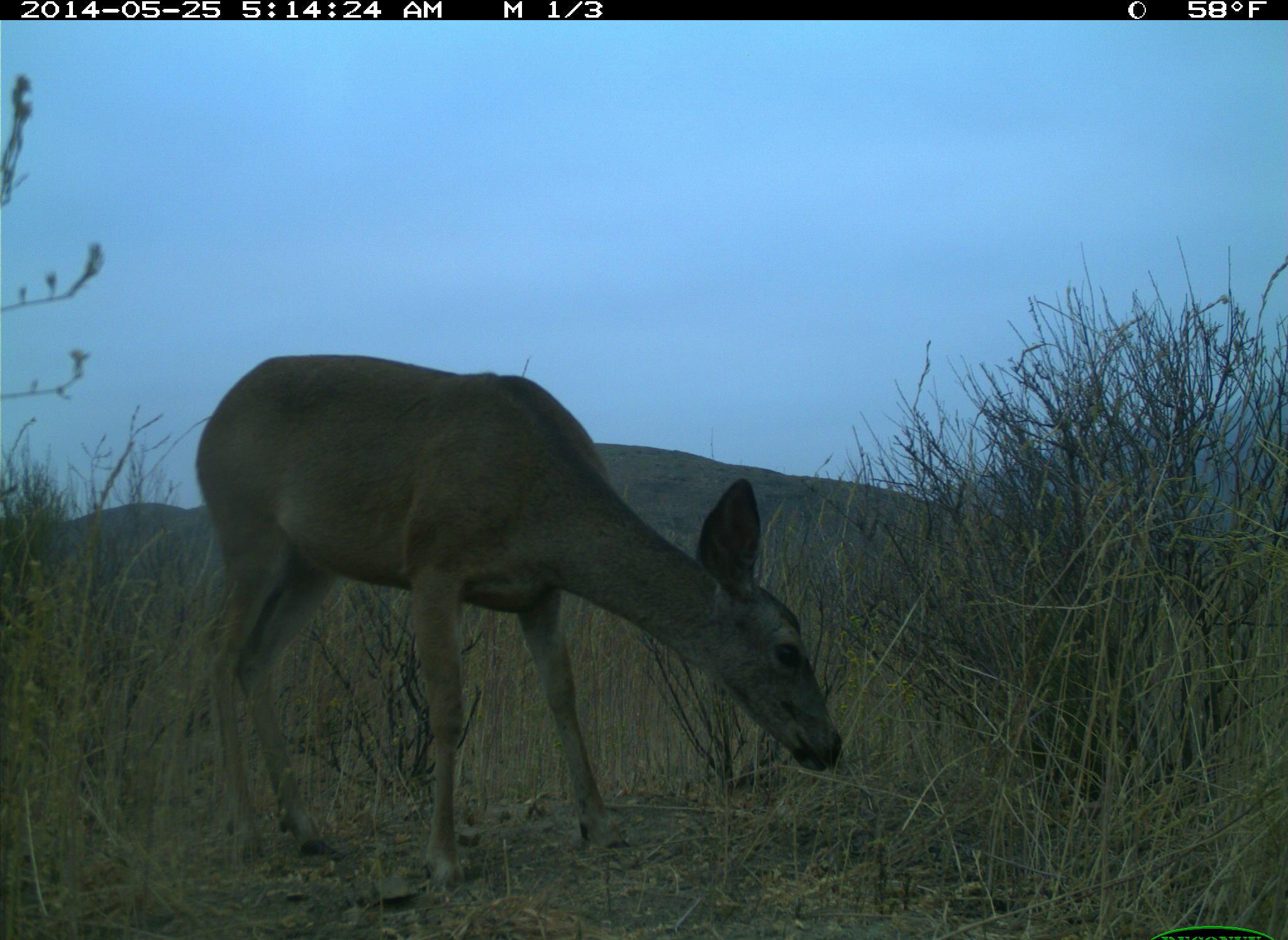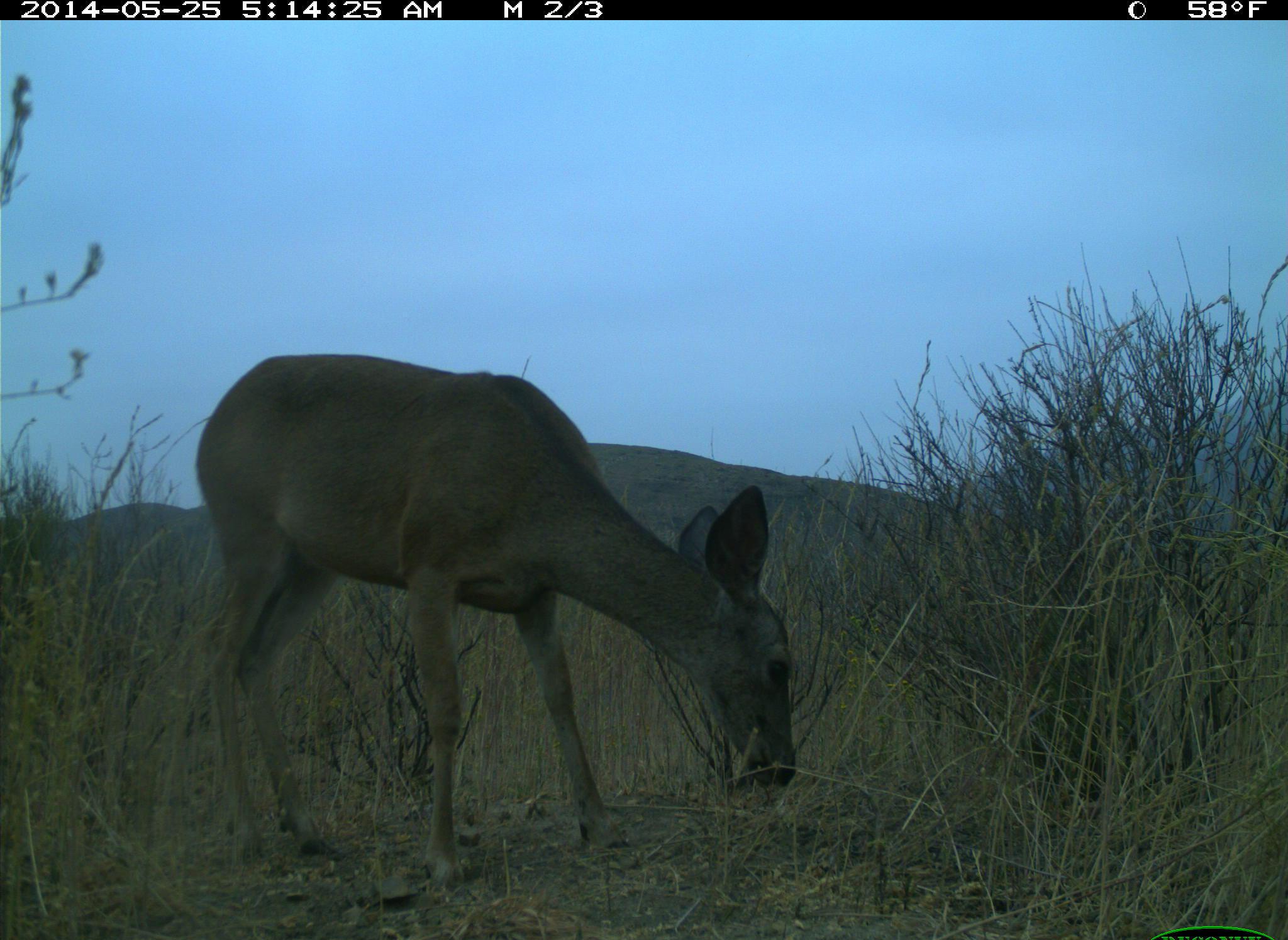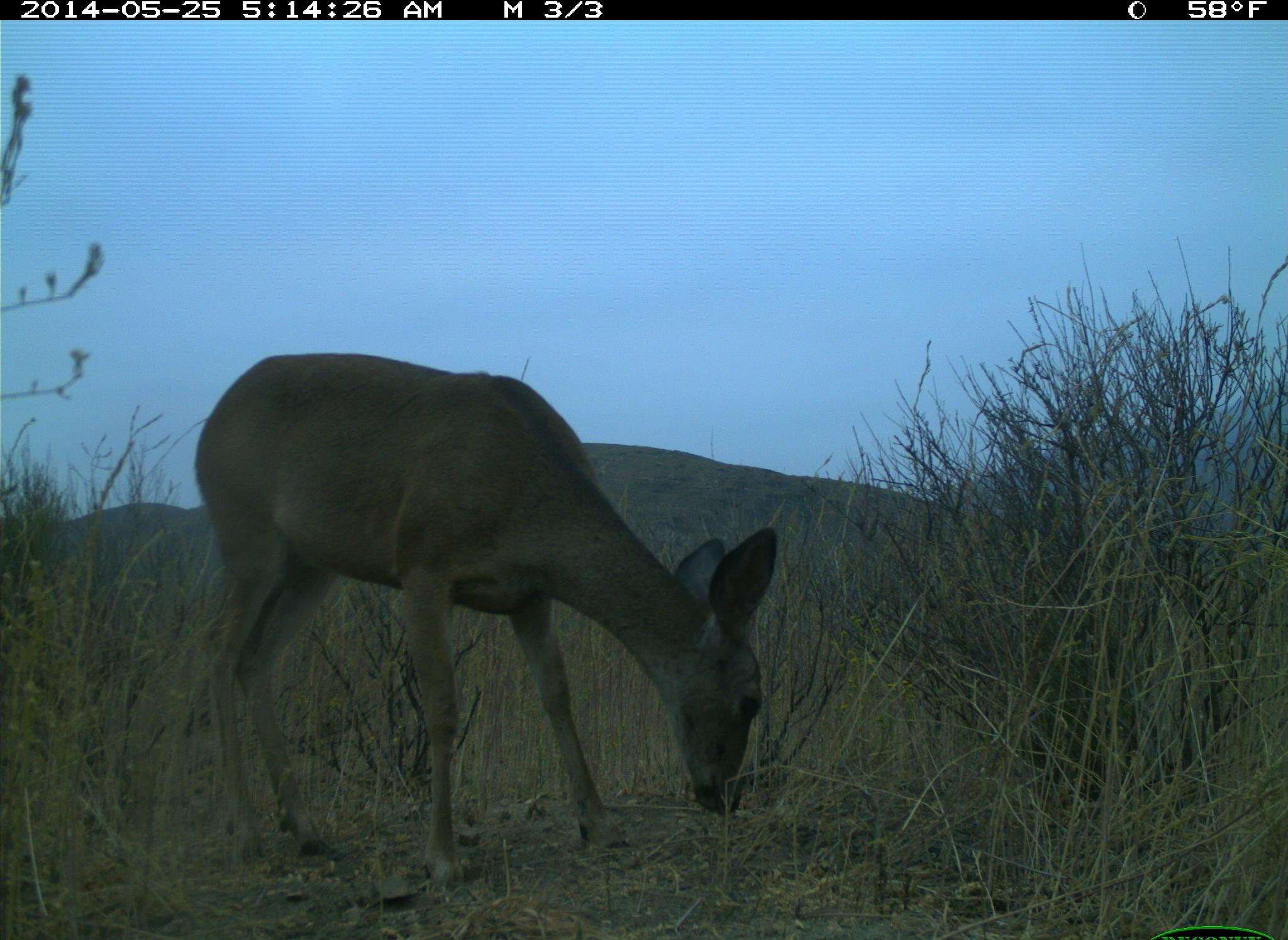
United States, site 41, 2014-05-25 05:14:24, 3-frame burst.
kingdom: Animalia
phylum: Chordata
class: Mammalia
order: Artiodactyla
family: Cervidae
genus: Odocoileus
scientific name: Odocoileus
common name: deer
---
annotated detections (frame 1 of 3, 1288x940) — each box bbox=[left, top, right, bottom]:
deer: bbox=[192, 352, 843, 891]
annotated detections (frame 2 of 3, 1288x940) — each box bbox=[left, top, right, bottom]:
deer: bbox=[192, 349, 798, 894]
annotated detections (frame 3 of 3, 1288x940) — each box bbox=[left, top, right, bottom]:
deer: bbox=[194, 354, 779, 895]